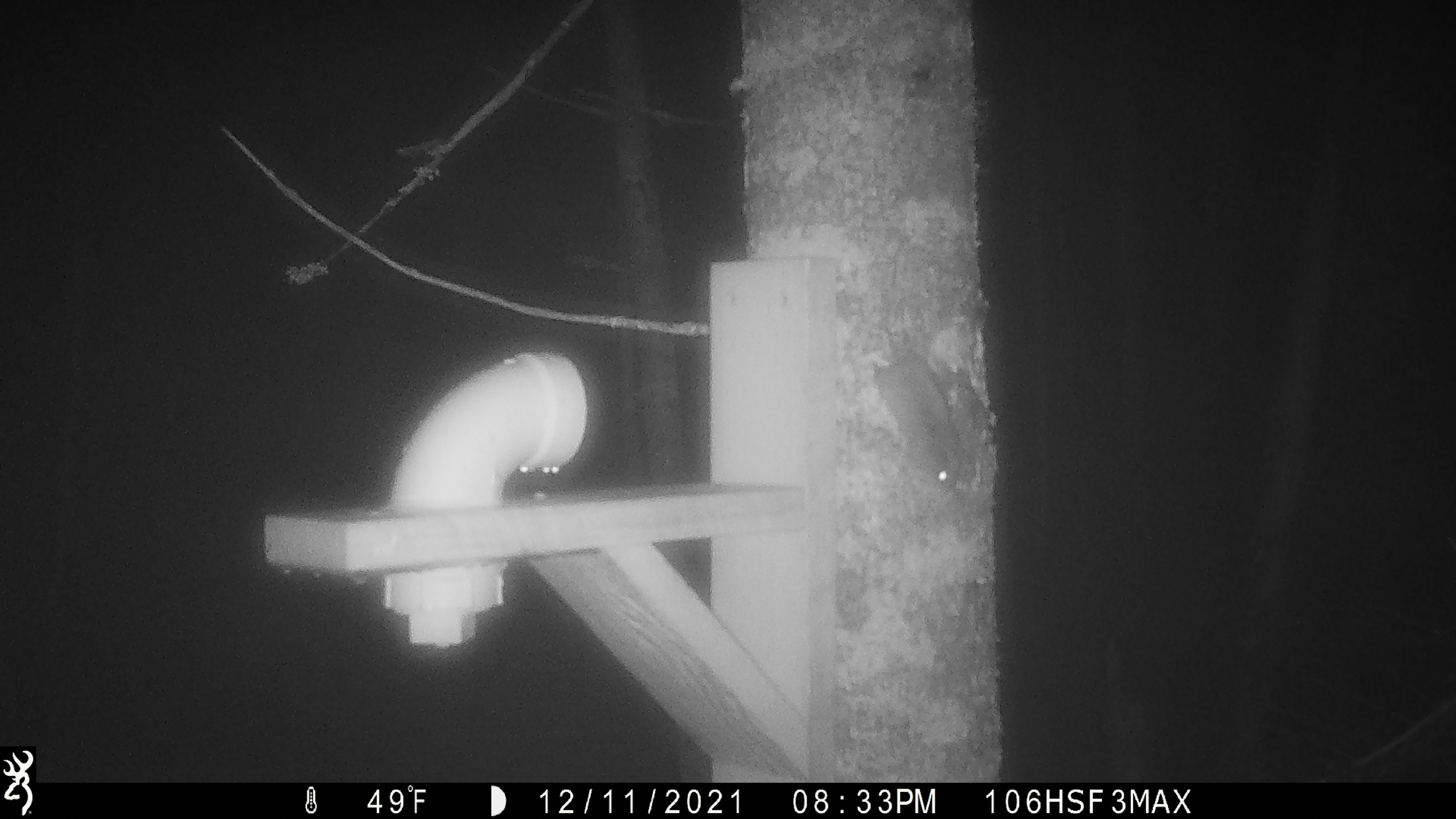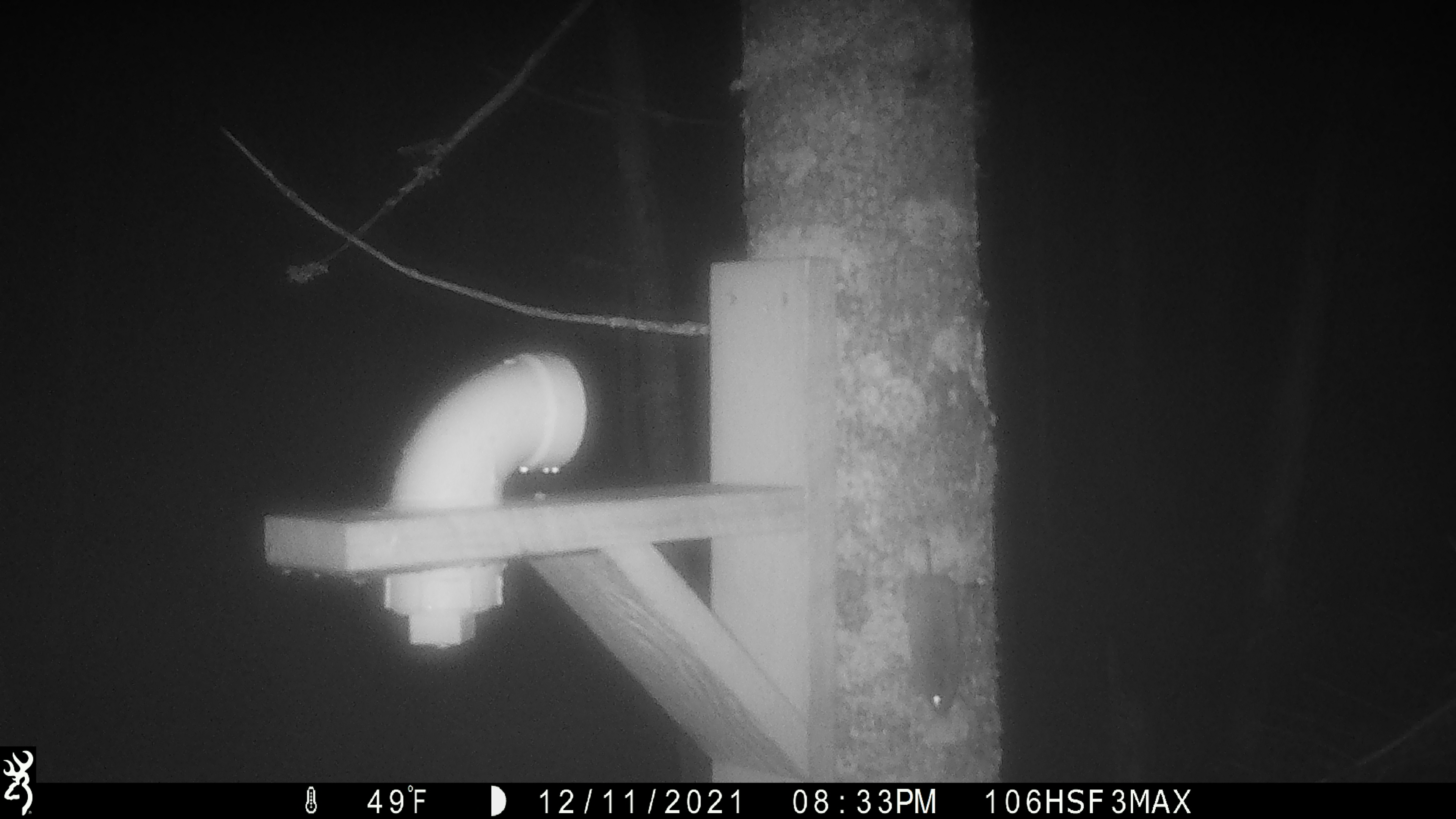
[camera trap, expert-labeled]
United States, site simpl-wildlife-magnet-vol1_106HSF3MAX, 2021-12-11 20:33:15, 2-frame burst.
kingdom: Animalia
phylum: Chordata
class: Mammalia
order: Rodentia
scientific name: Rodentia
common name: mouse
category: mouse sp.